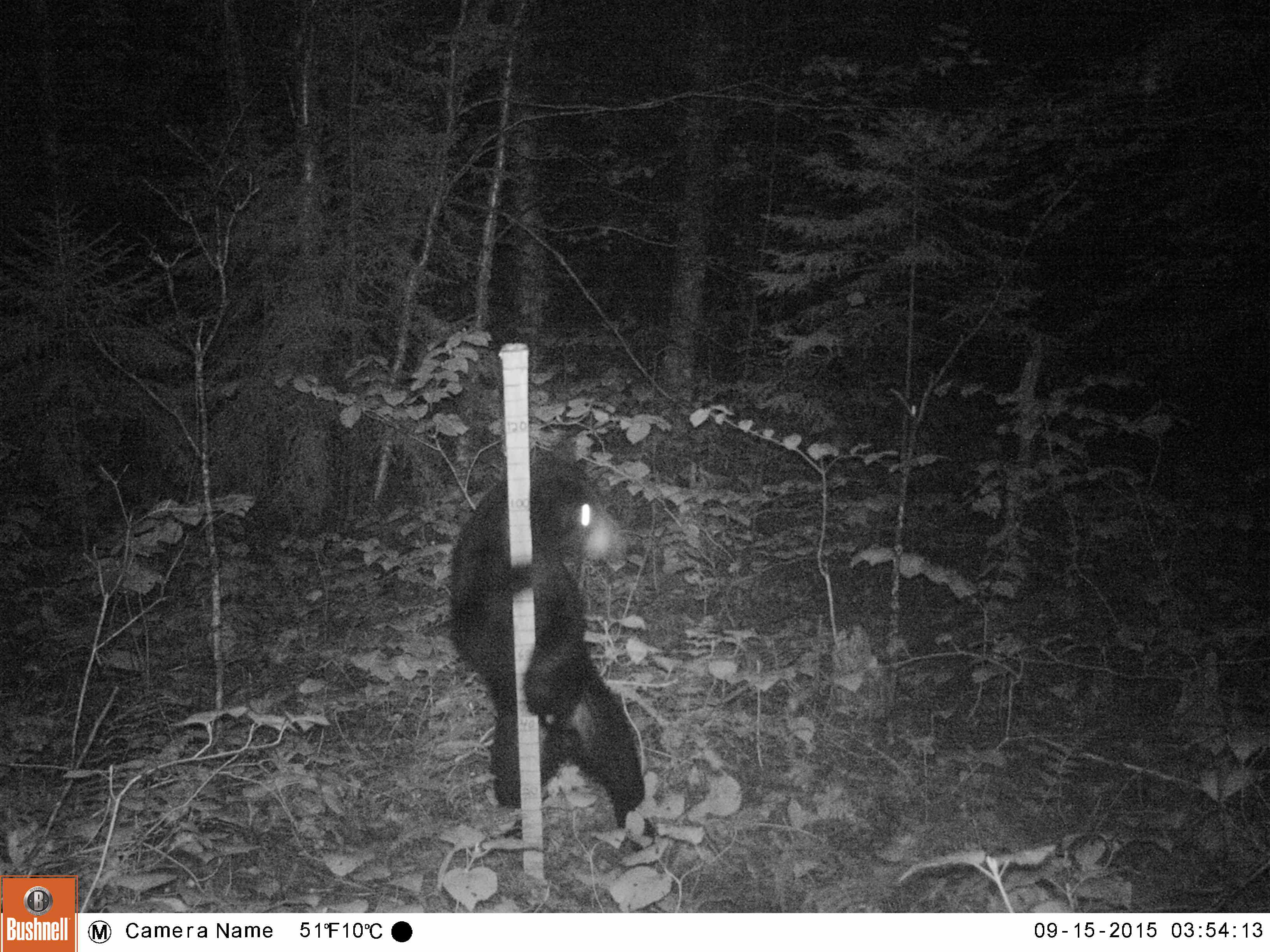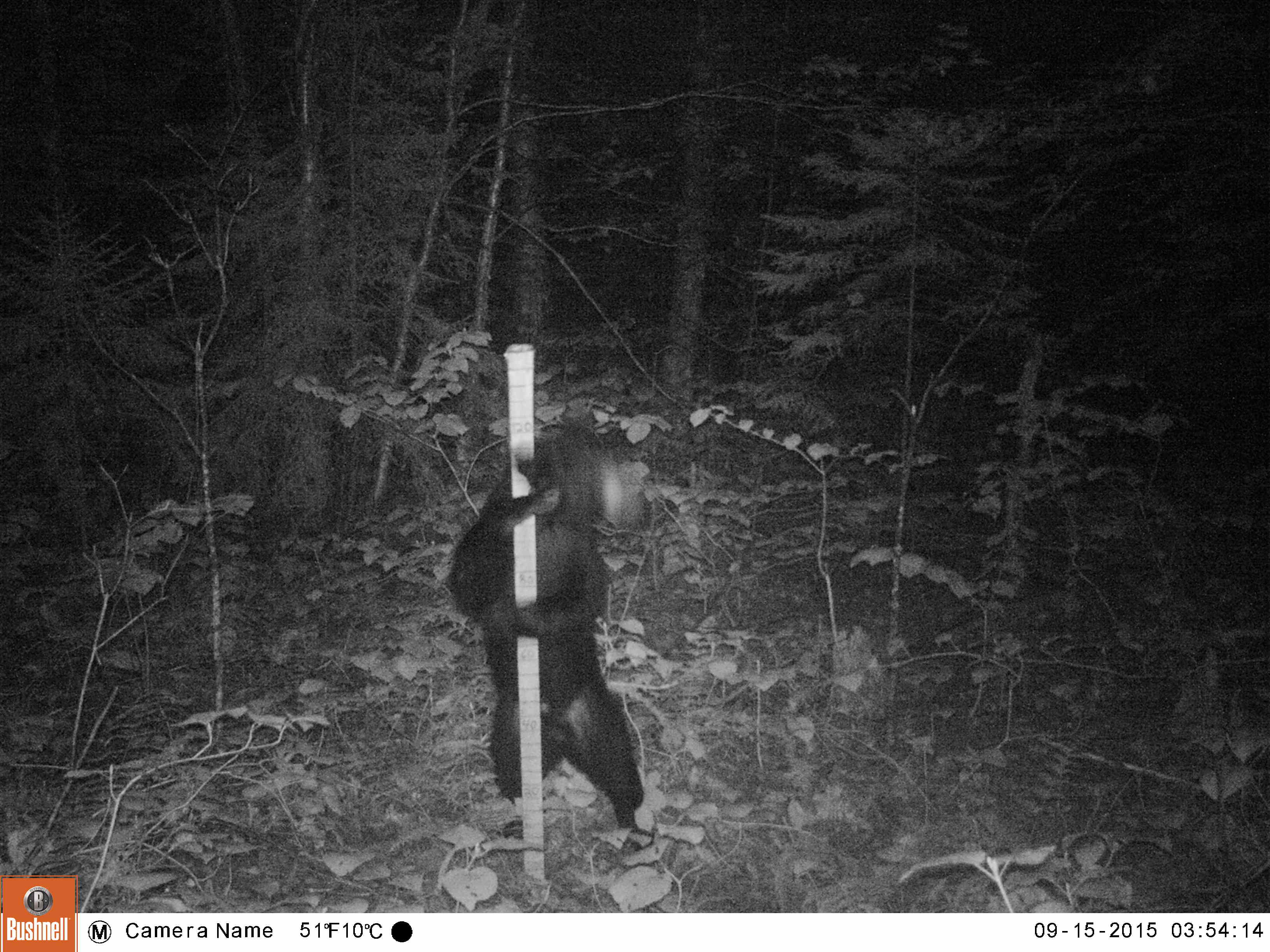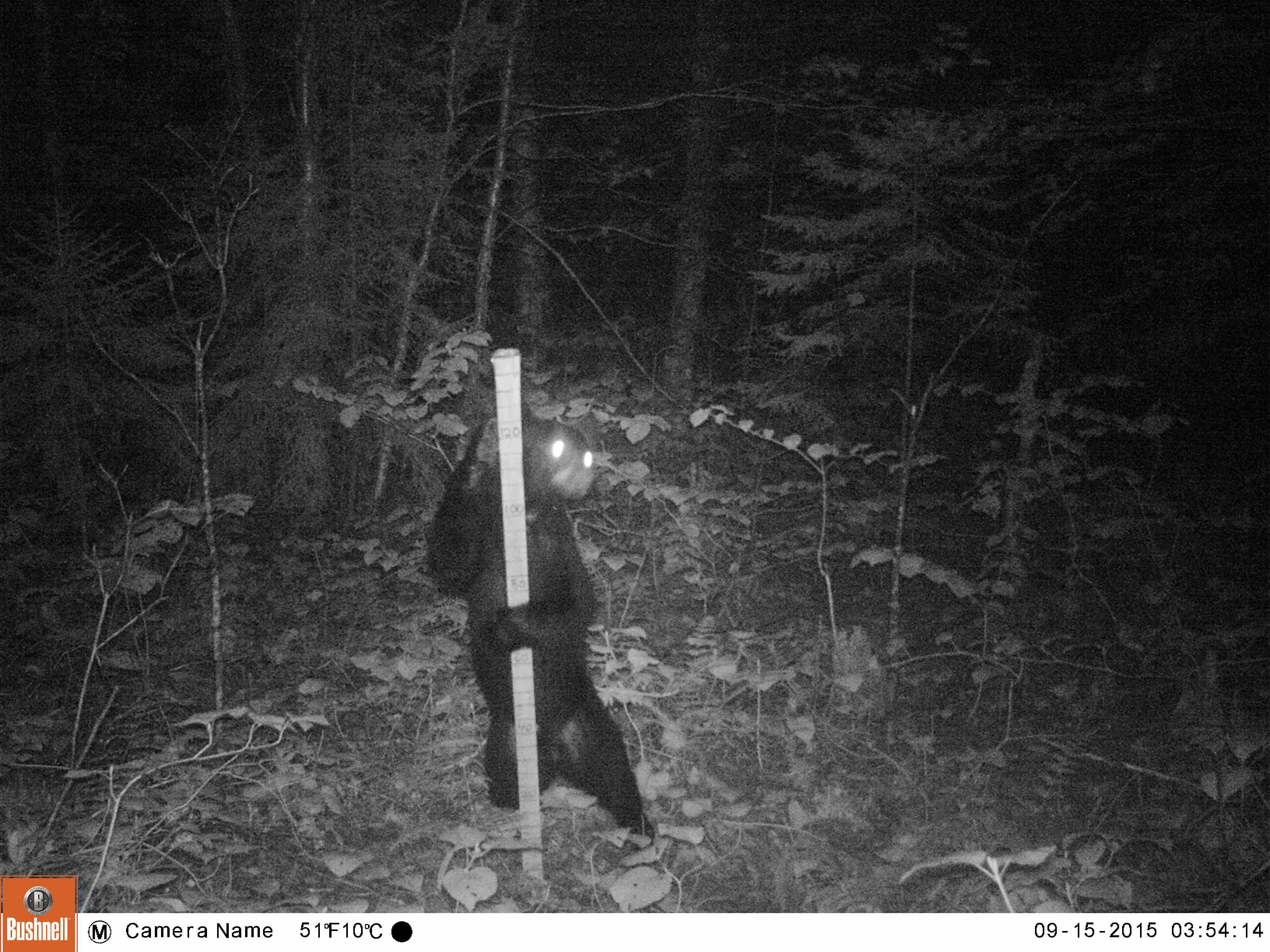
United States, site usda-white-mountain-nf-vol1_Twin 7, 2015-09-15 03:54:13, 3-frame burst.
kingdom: Animalia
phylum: Chordata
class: Mammalia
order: Carnivora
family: Ursidae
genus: Ursus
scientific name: Ursus americanus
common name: black bear